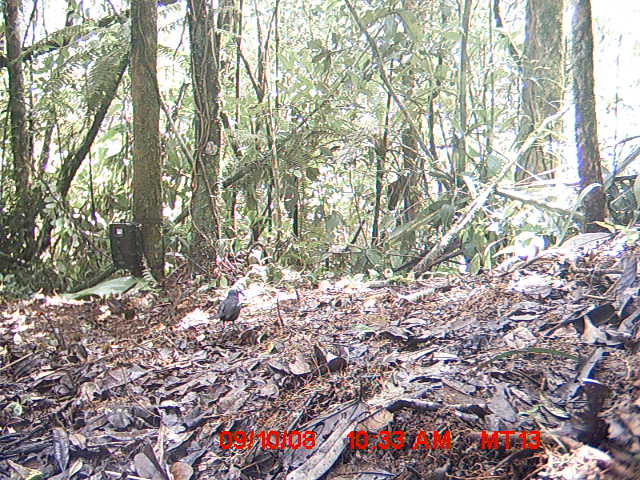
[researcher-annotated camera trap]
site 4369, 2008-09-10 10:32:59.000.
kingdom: Animalia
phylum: Chordata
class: Aves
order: Passeriformes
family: Muscicapidae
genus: Copsychus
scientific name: Copsychus albospecularis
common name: madagascar magpie-robin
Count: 1.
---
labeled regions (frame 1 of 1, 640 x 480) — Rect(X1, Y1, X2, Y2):
copsychus albospecularis: Rect(206, 288, 243, 330)